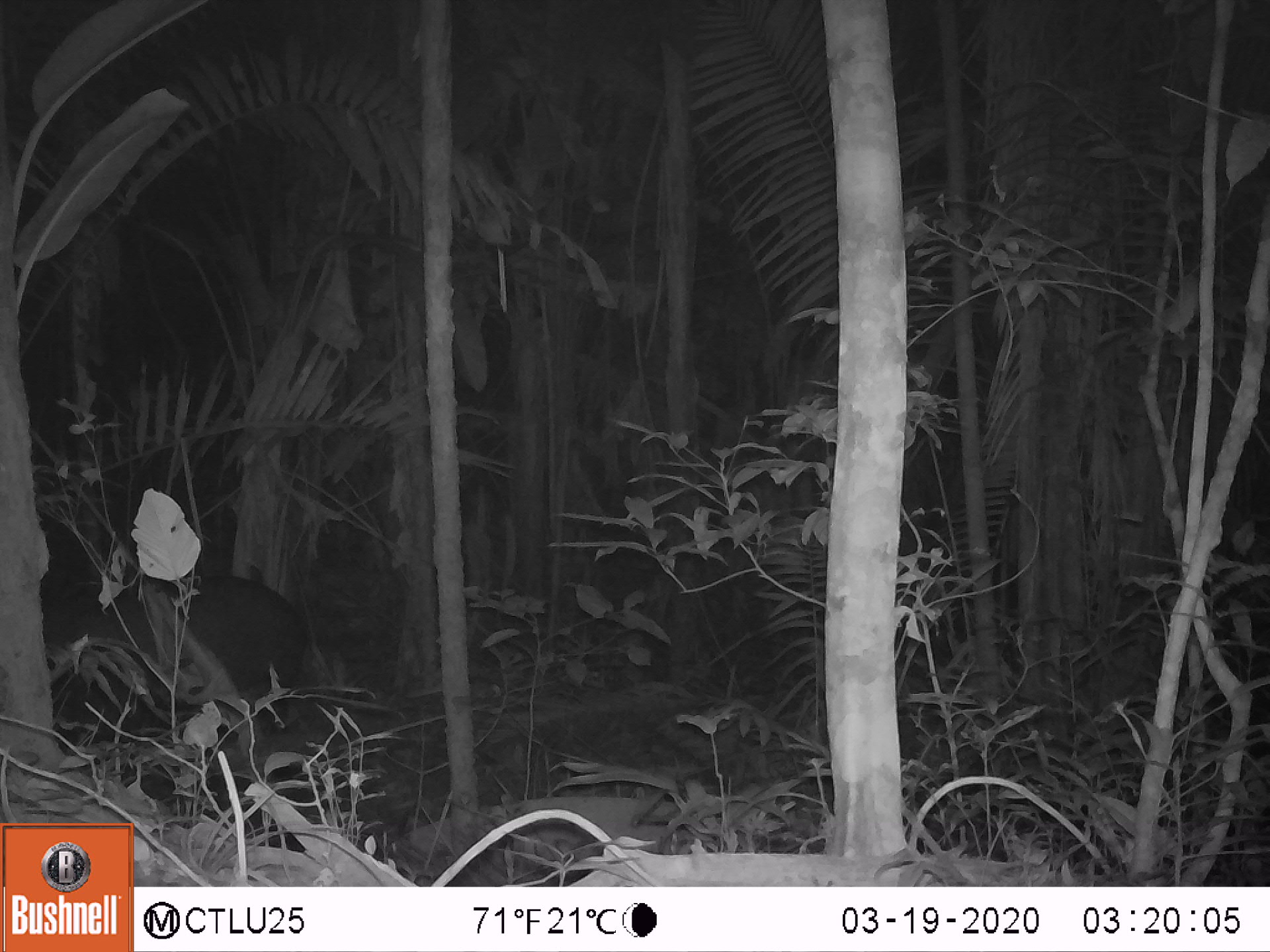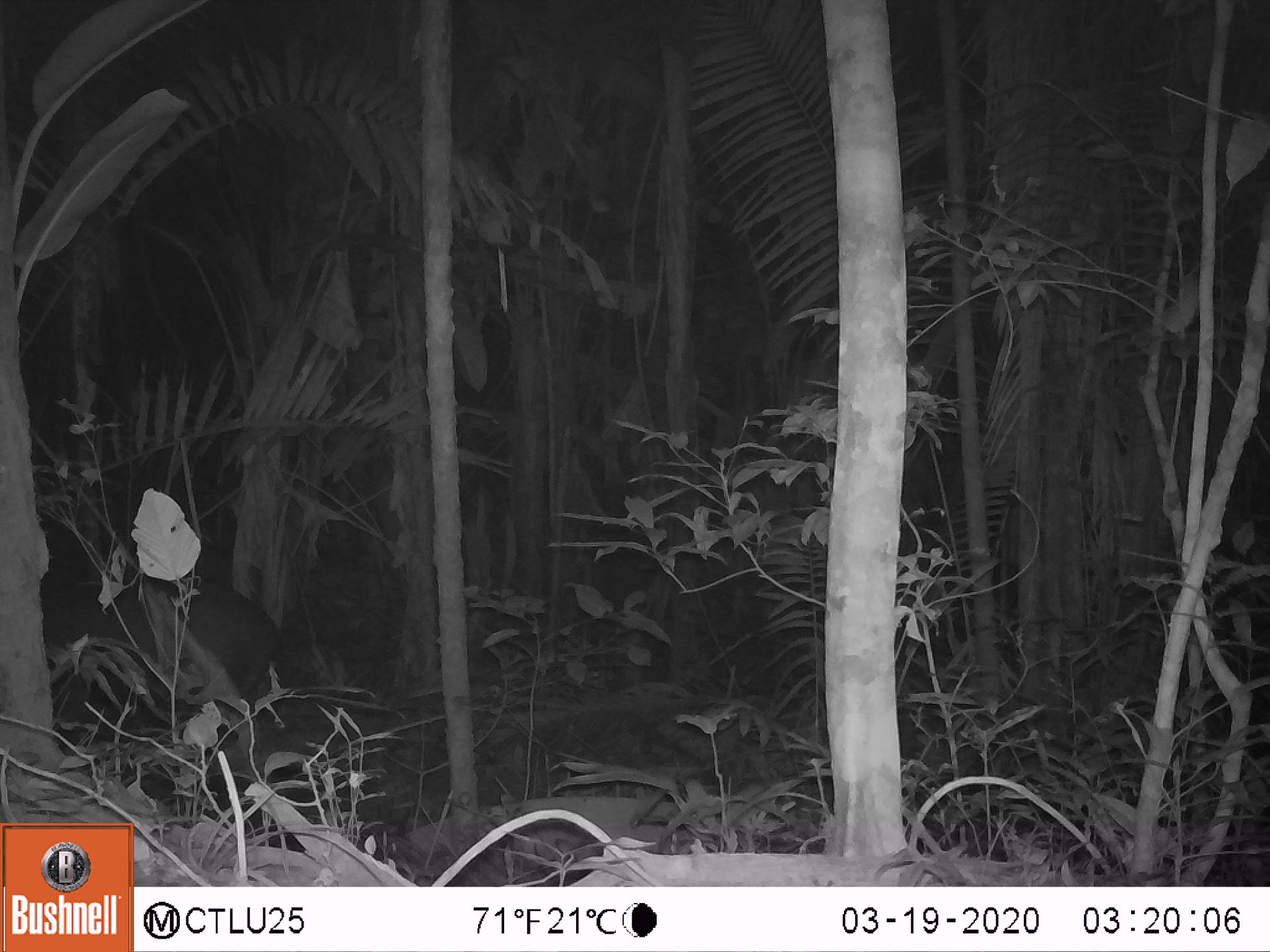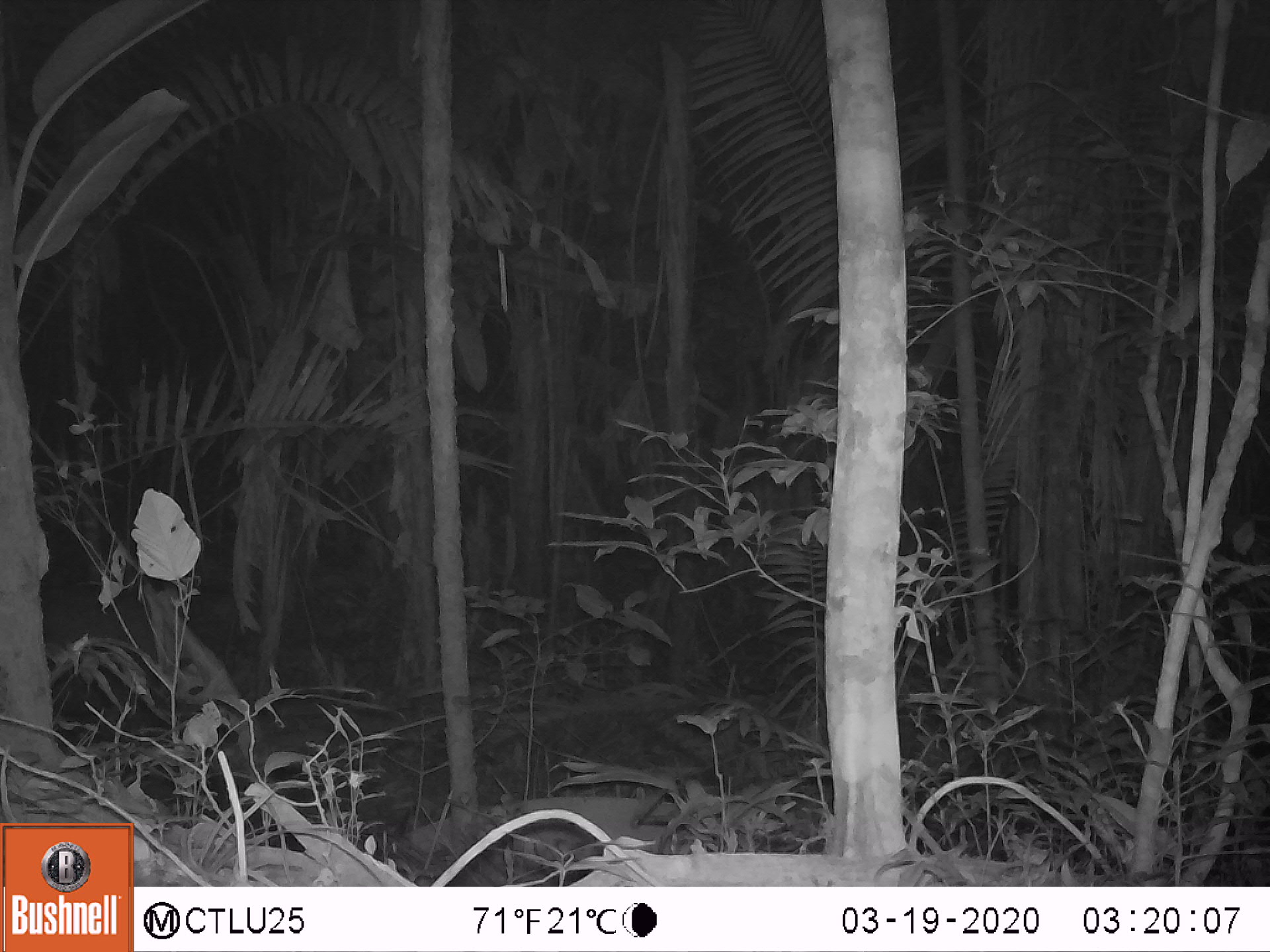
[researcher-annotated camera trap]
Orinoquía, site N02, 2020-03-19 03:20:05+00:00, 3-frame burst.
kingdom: Animalia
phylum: Chordata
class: Mammalia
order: Perissodactyla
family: Tapiridae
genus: Tapirus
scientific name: Tapirus terrestris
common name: lowland tapir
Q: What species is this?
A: Lowland tapir (Tapirus terrestris).